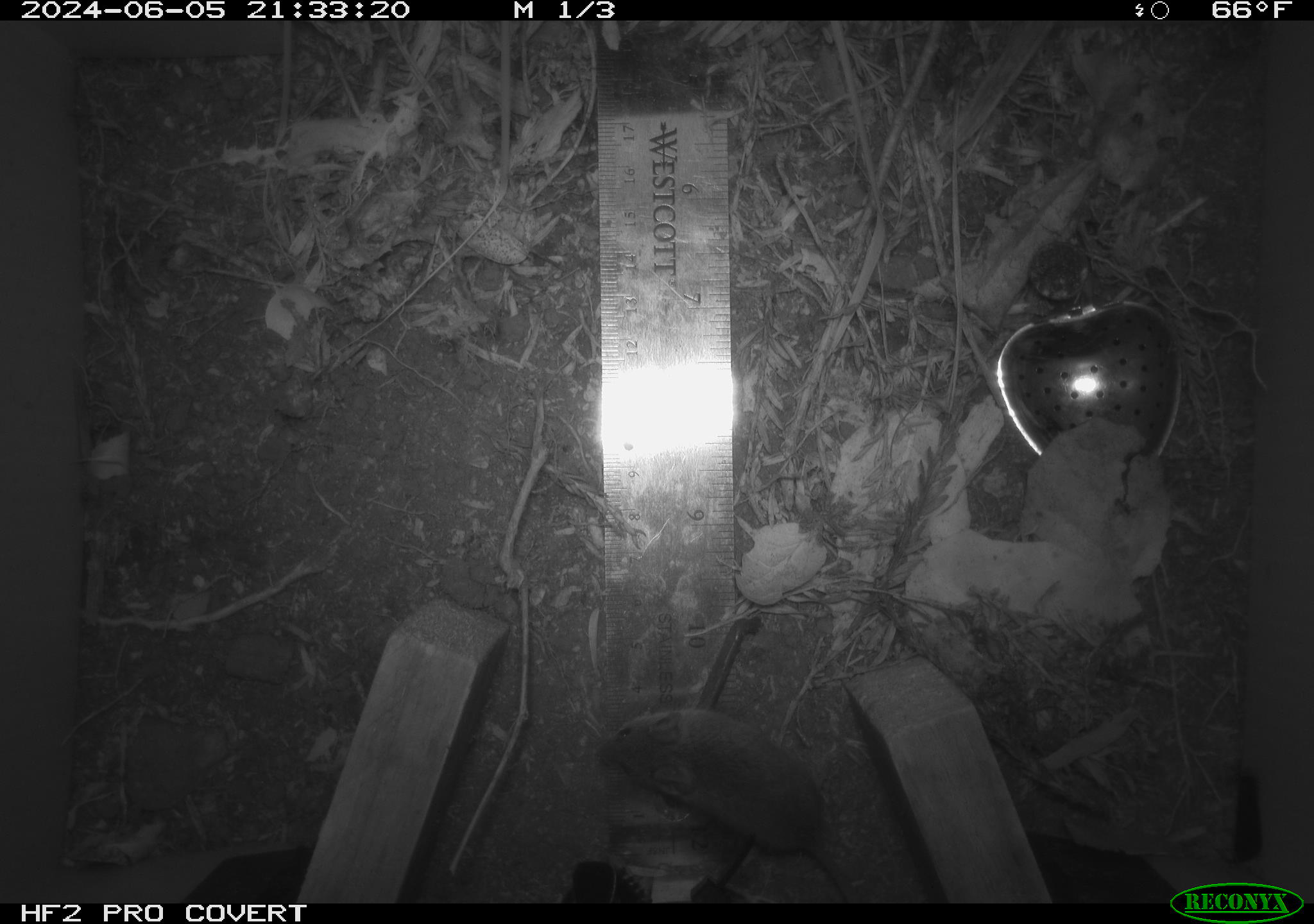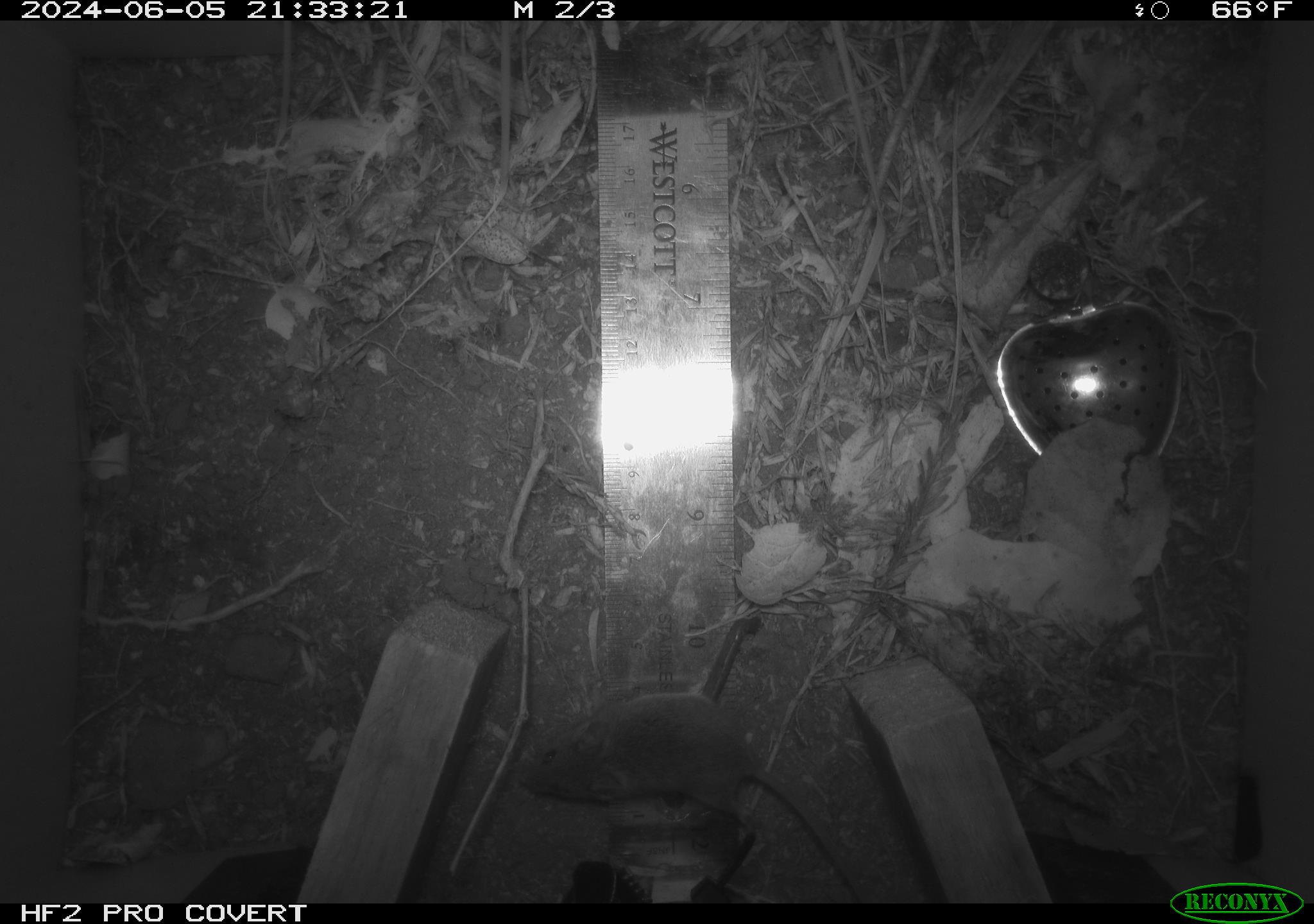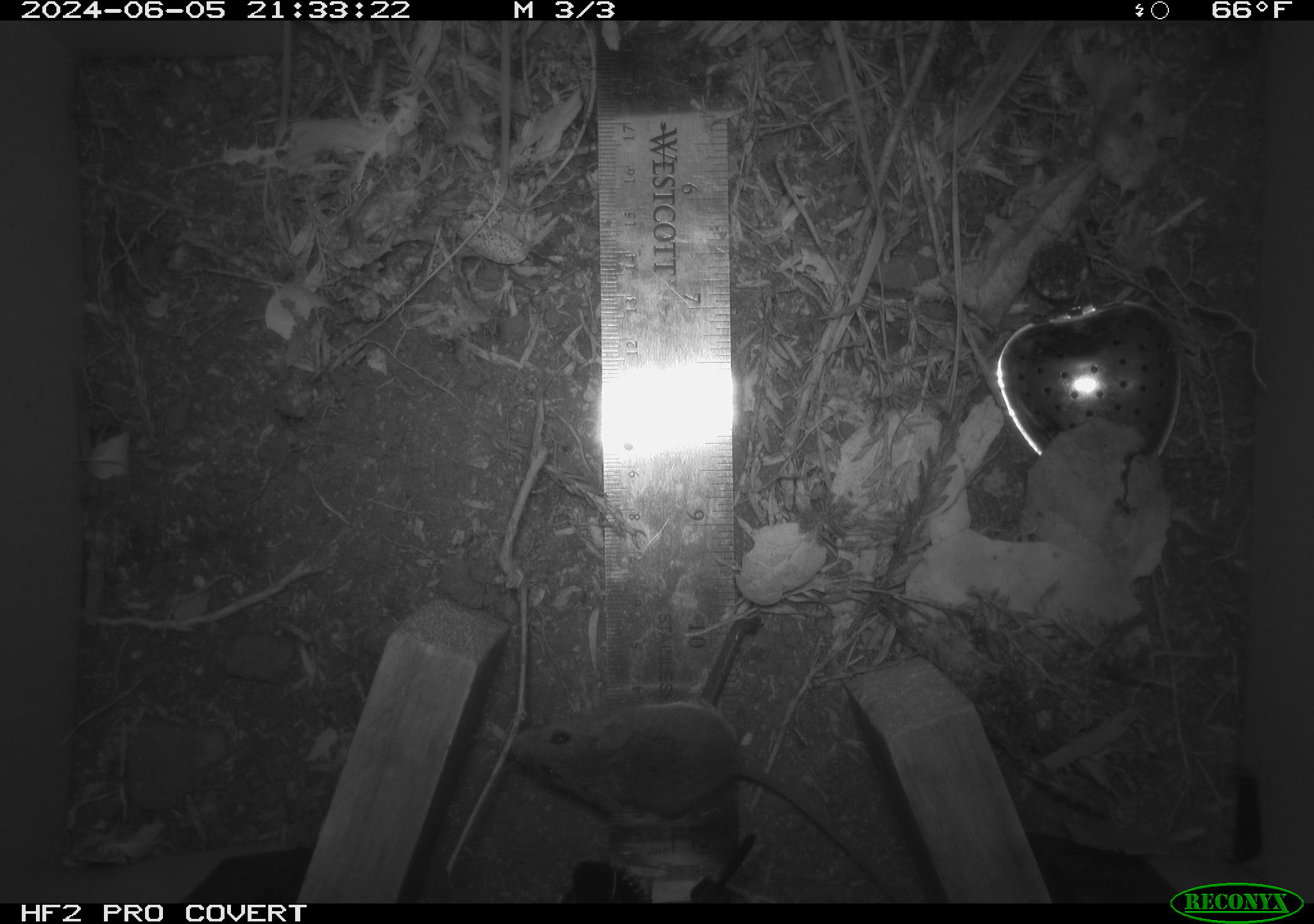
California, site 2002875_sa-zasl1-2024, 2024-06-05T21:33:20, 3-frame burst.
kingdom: Animalia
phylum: Chordata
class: Mammalia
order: Rodentia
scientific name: Rodentia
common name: mouse species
Mouse species (Rodentia).